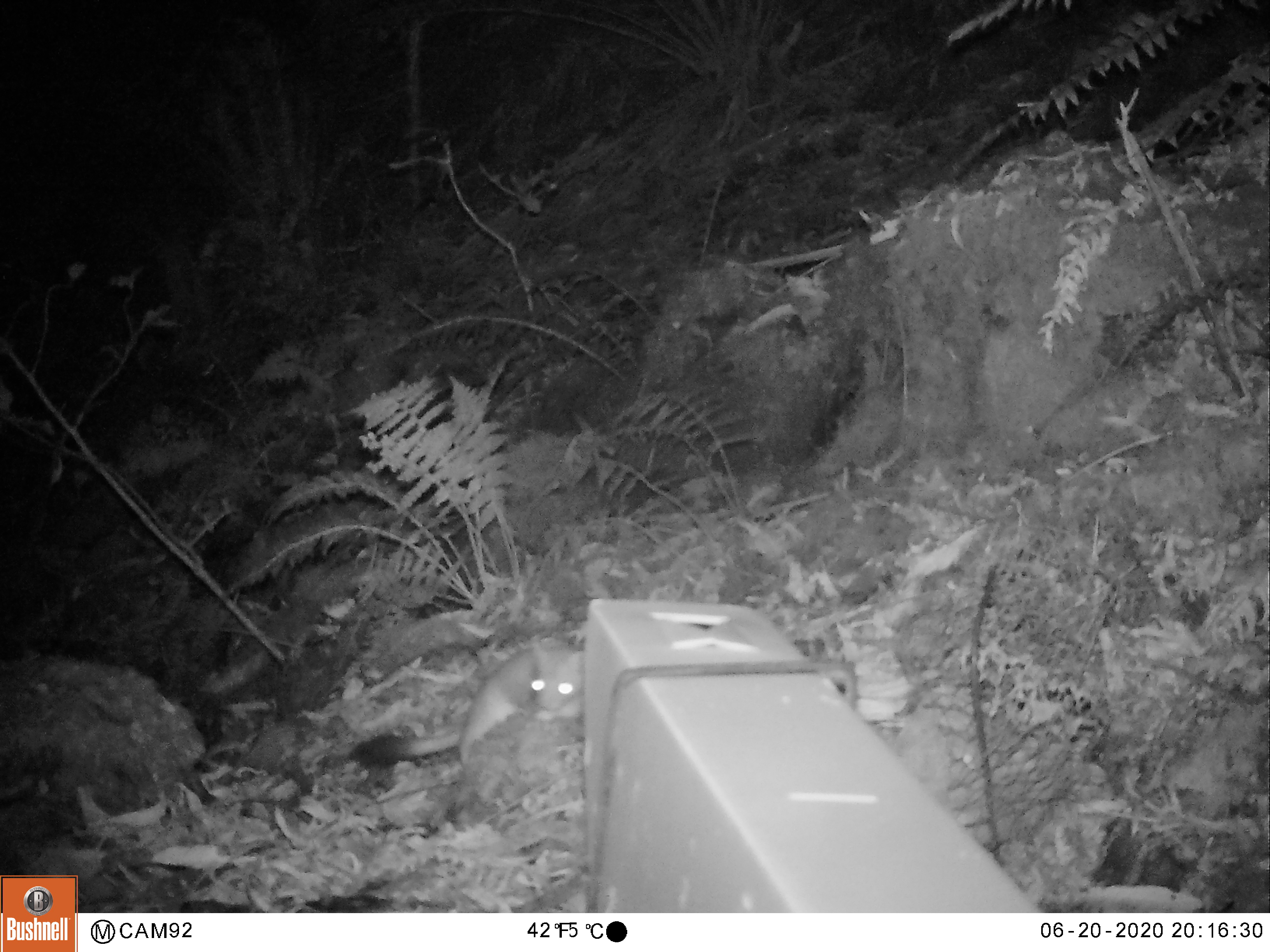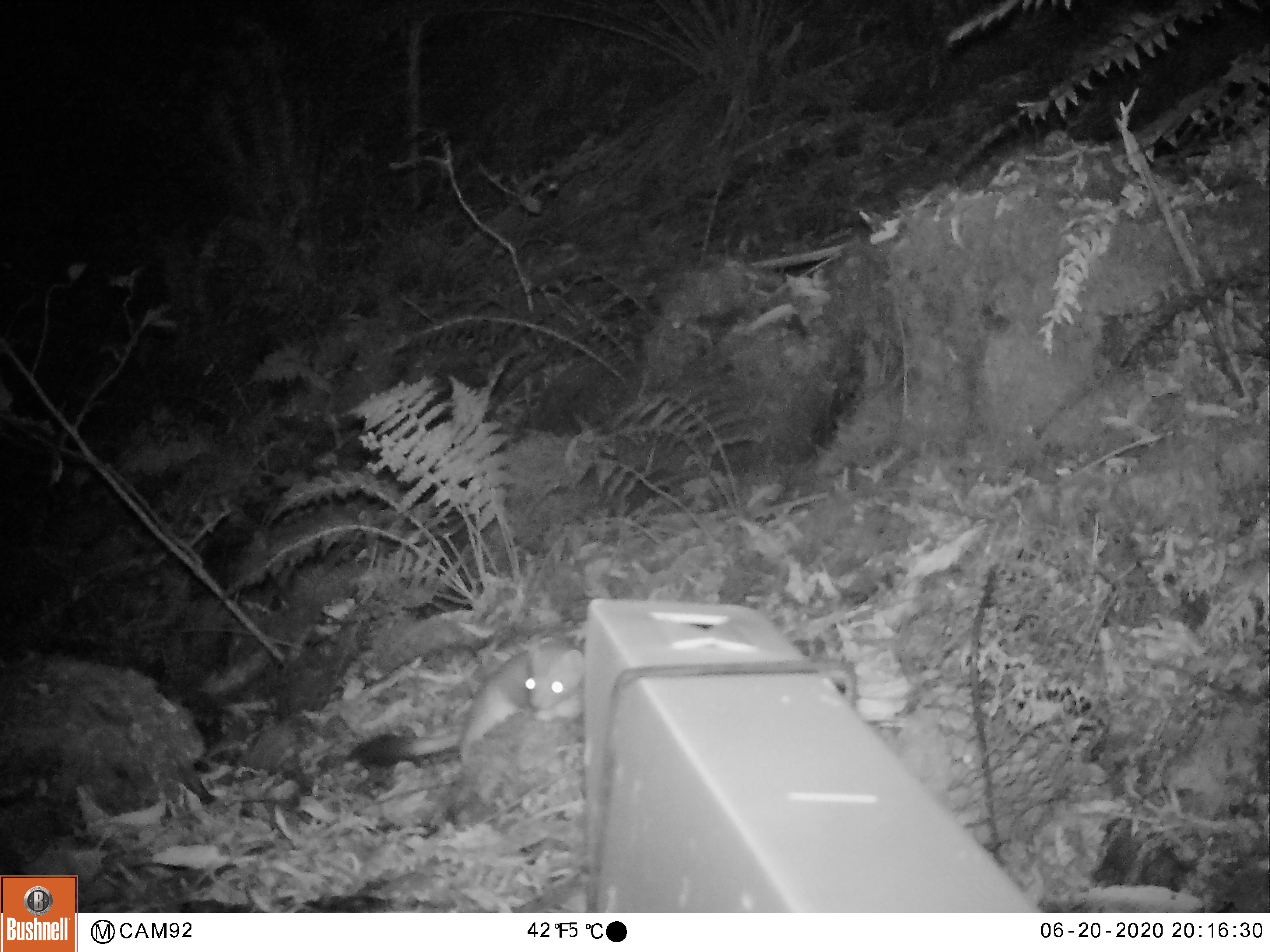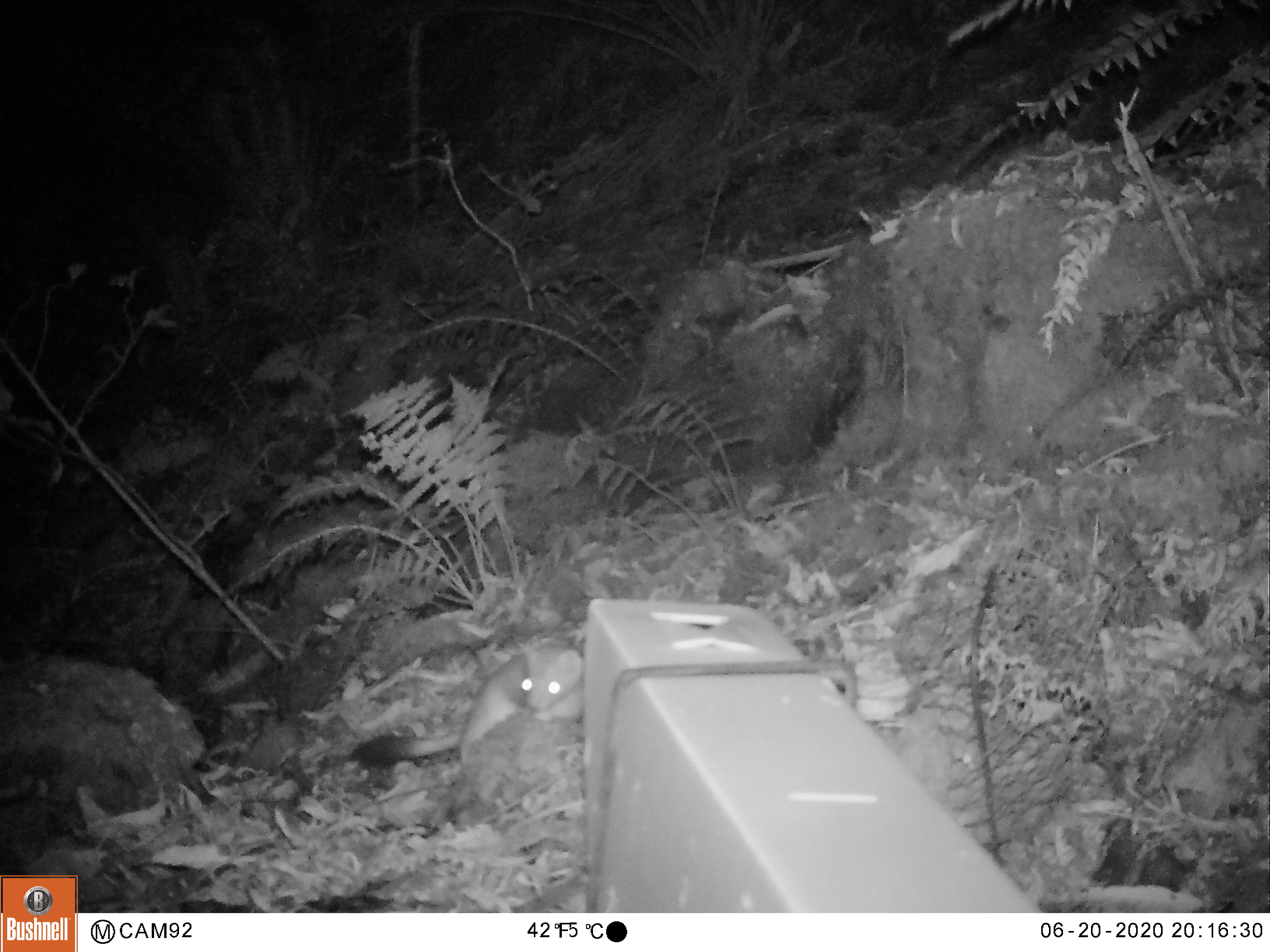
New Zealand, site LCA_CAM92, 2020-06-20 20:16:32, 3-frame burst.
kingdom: Animalia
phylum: Chordata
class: Mammalia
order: Carnivora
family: Mustelidae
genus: Mustela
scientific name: Mustela erminea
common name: stoat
Stoat (Mustela erminea).